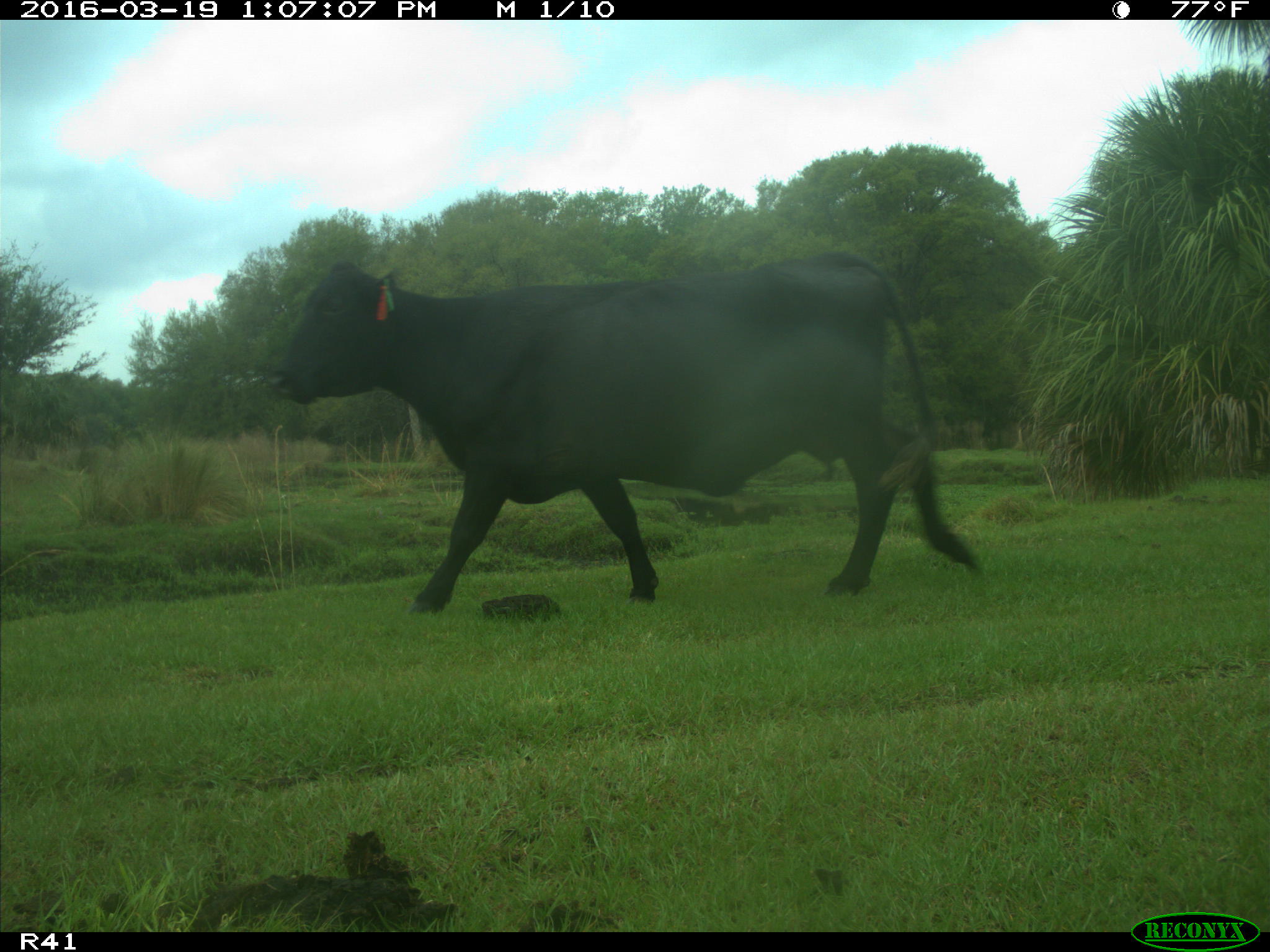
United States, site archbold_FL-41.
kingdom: Animalia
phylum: Chordata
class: Mammalia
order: Artiodactyla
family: Bovidae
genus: Bos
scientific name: Bos taurus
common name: domestic cow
Bos taurus (domestic cow).